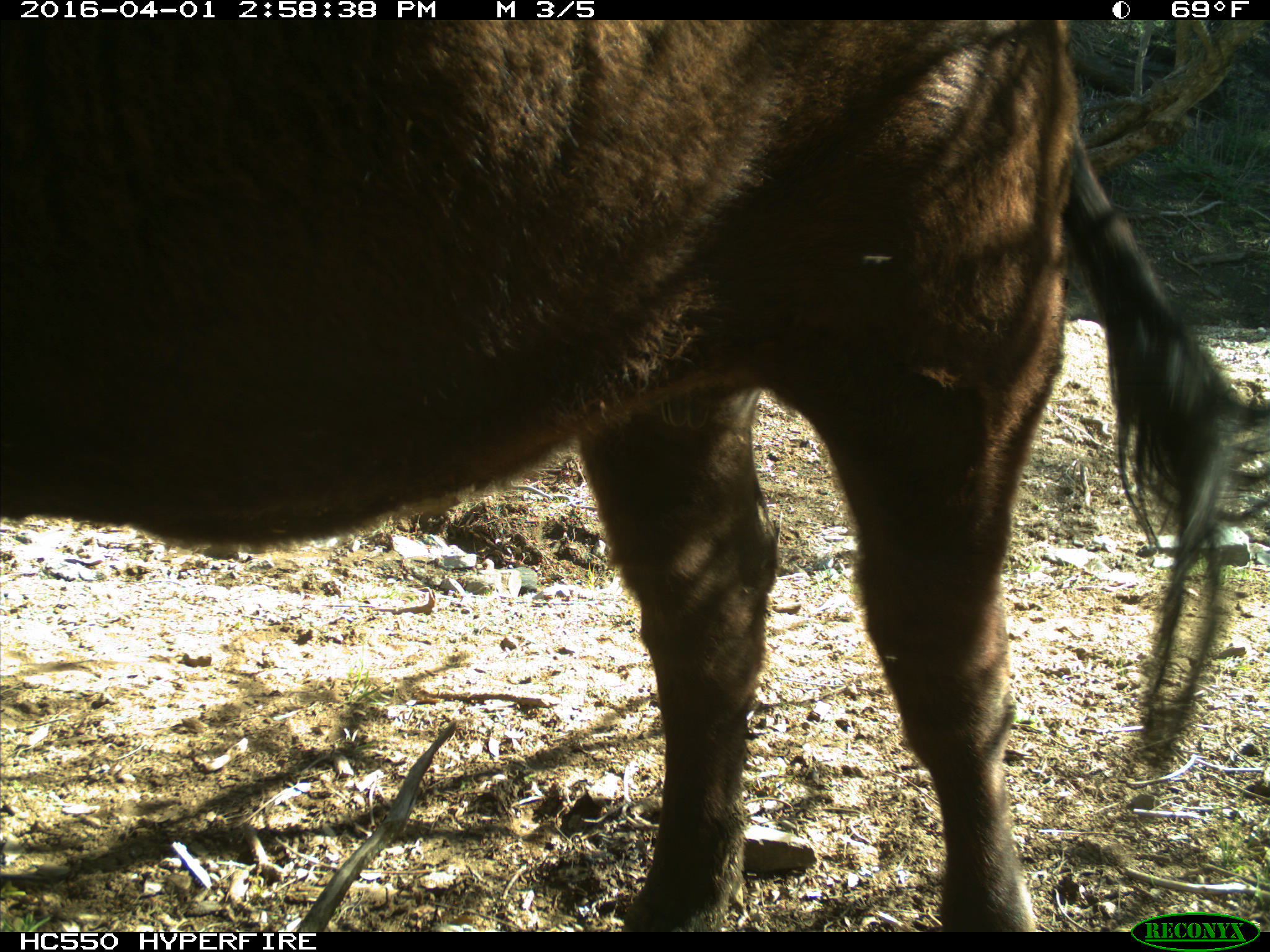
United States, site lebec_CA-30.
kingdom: Animalia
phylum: Chordata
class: Mammalia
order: Artiodactyla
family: Bovidae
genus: Bos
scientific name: Bos taurus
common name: domestic cow